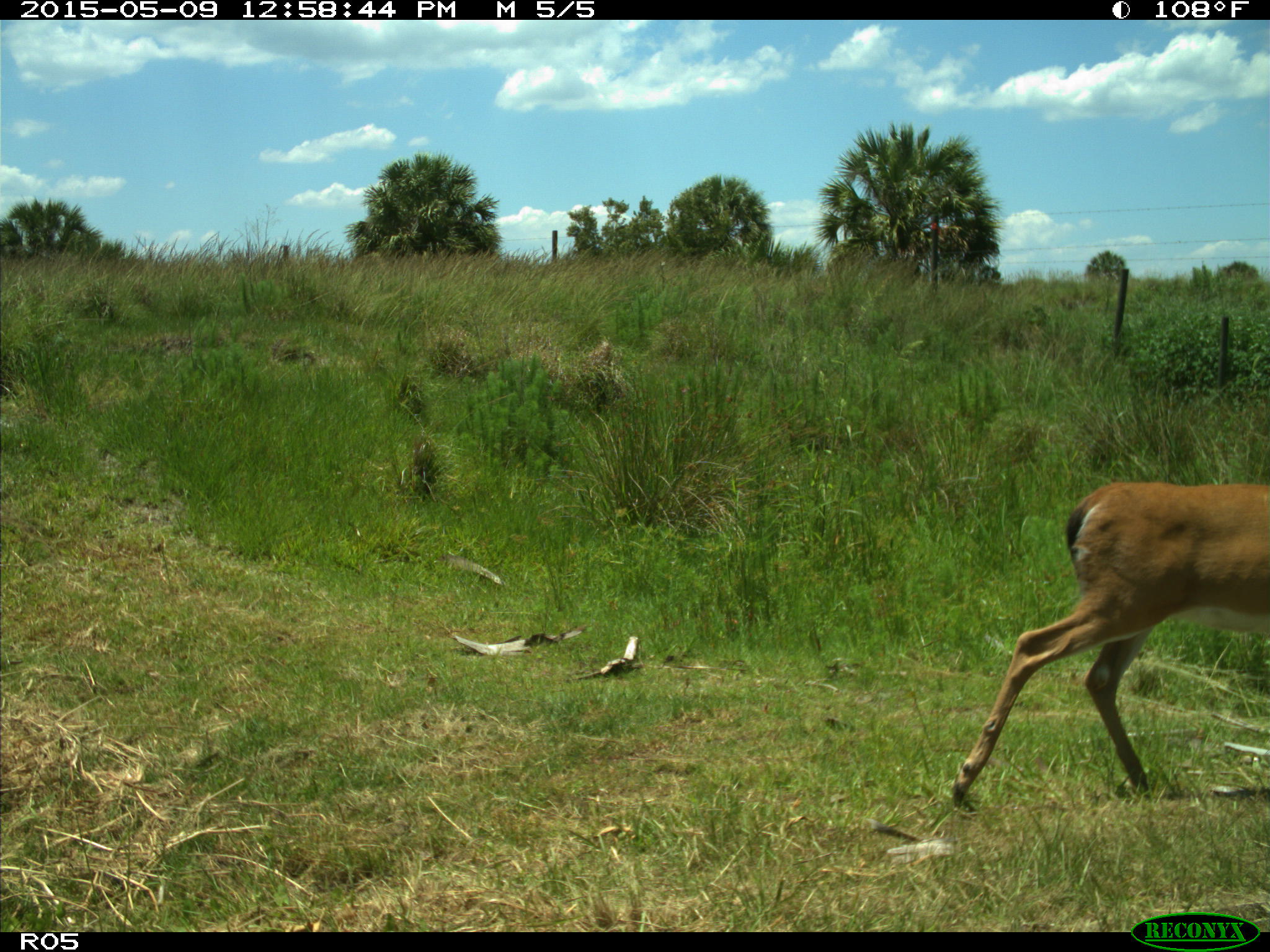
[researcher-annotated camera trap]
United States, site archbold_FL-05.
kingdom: Animalia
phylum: Chordata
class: Mammalia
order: Artiodactyla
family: Cervidae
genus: Odocoileus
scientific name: Odocoileus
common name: deer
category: unidentified deer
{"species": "unidentified deer (deer) (Odocoileus)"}